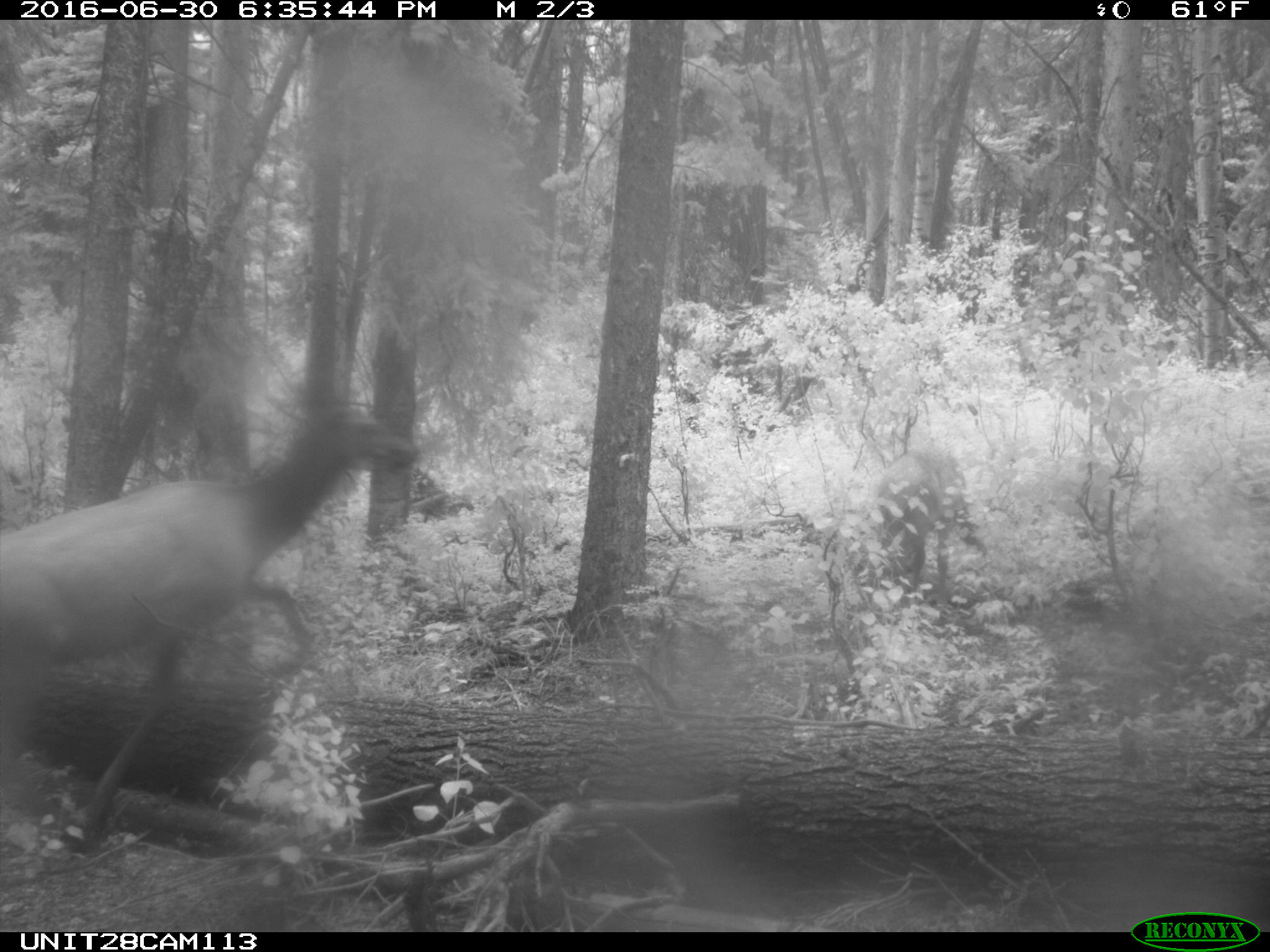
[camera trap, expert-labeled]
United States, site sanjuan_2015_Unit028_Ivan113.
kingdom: Animalia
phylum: Chordata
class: Mammalia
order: Artiodactyla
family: Cervidae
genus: Cervus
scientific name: Cervus elaphus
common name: red deer